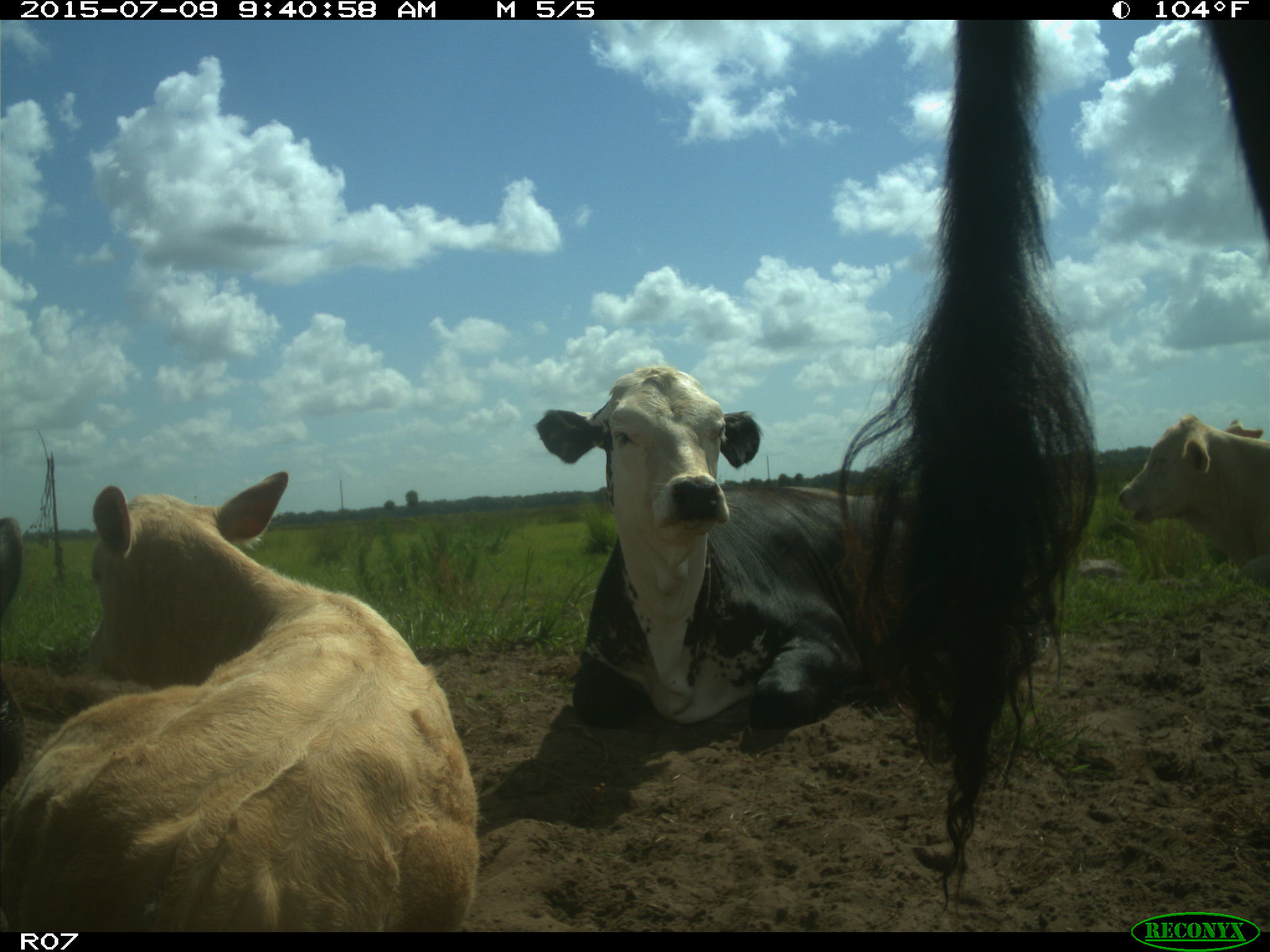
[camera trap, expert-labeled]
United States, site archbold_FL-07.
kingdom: Animalia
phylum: Chordata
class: Mammalia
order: Artiodactyla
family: Bovidae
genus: Bos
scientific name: Bos taurus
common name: domestic cow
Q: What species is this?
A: Bos taurus (domestic cow).